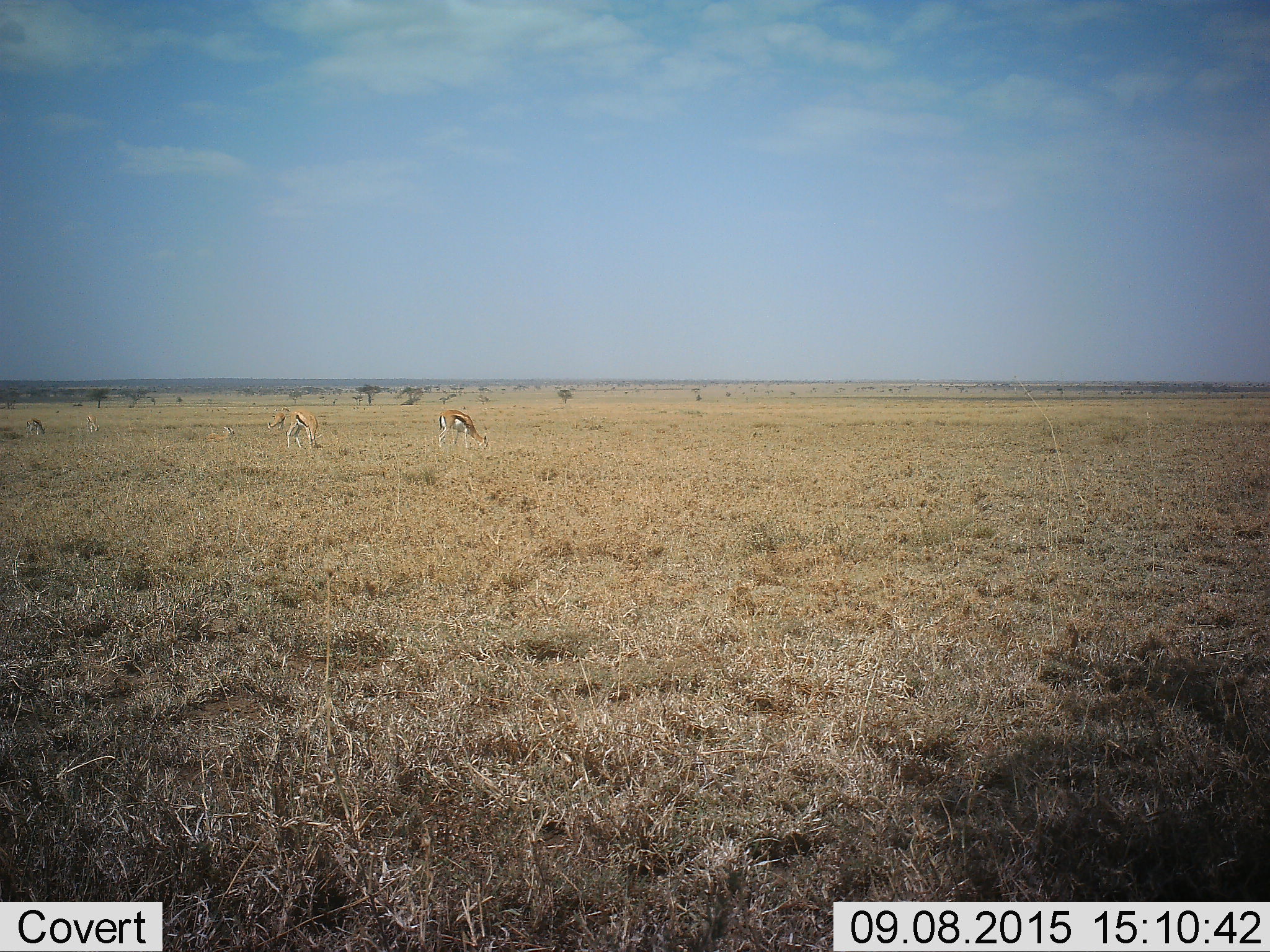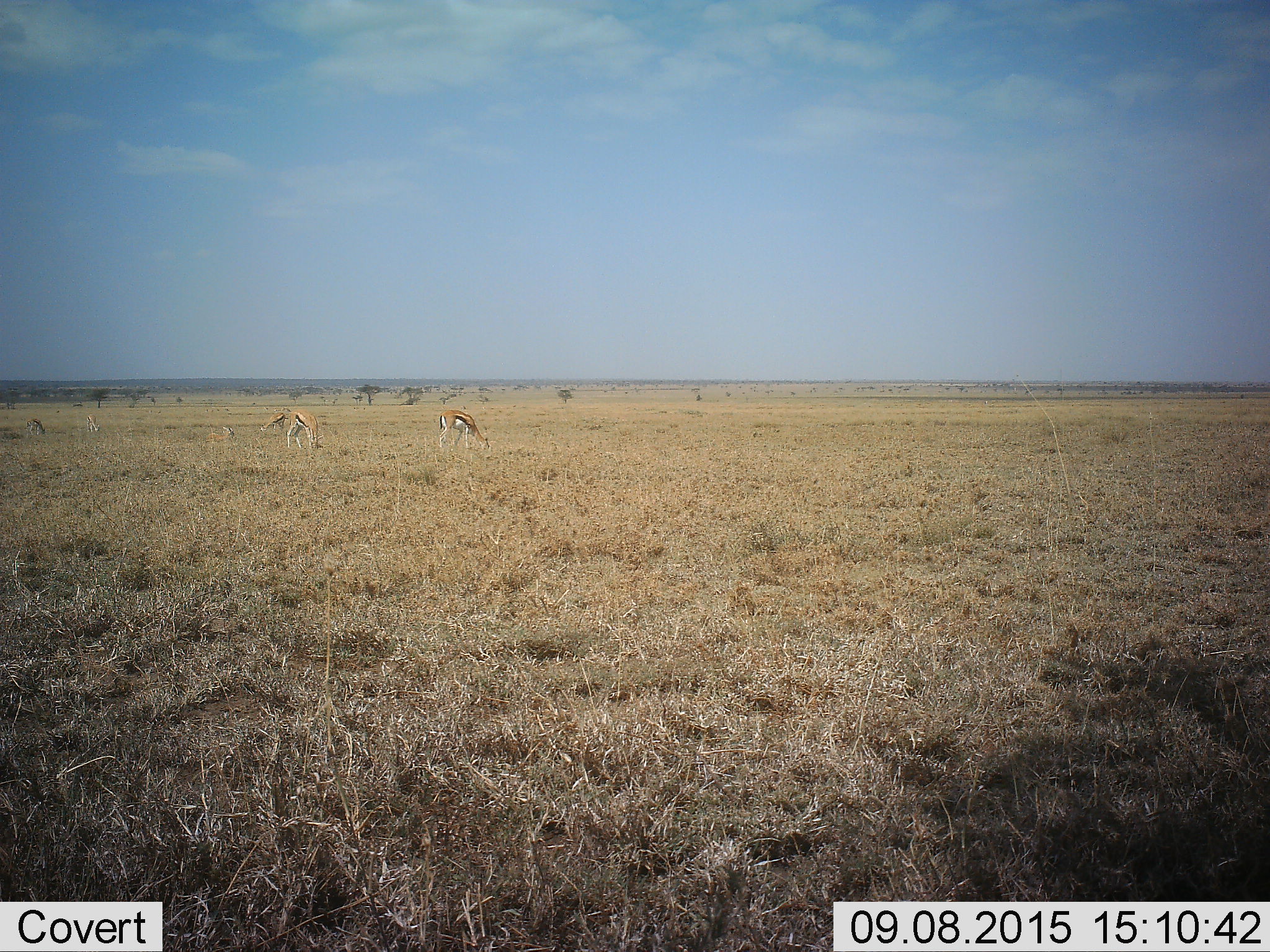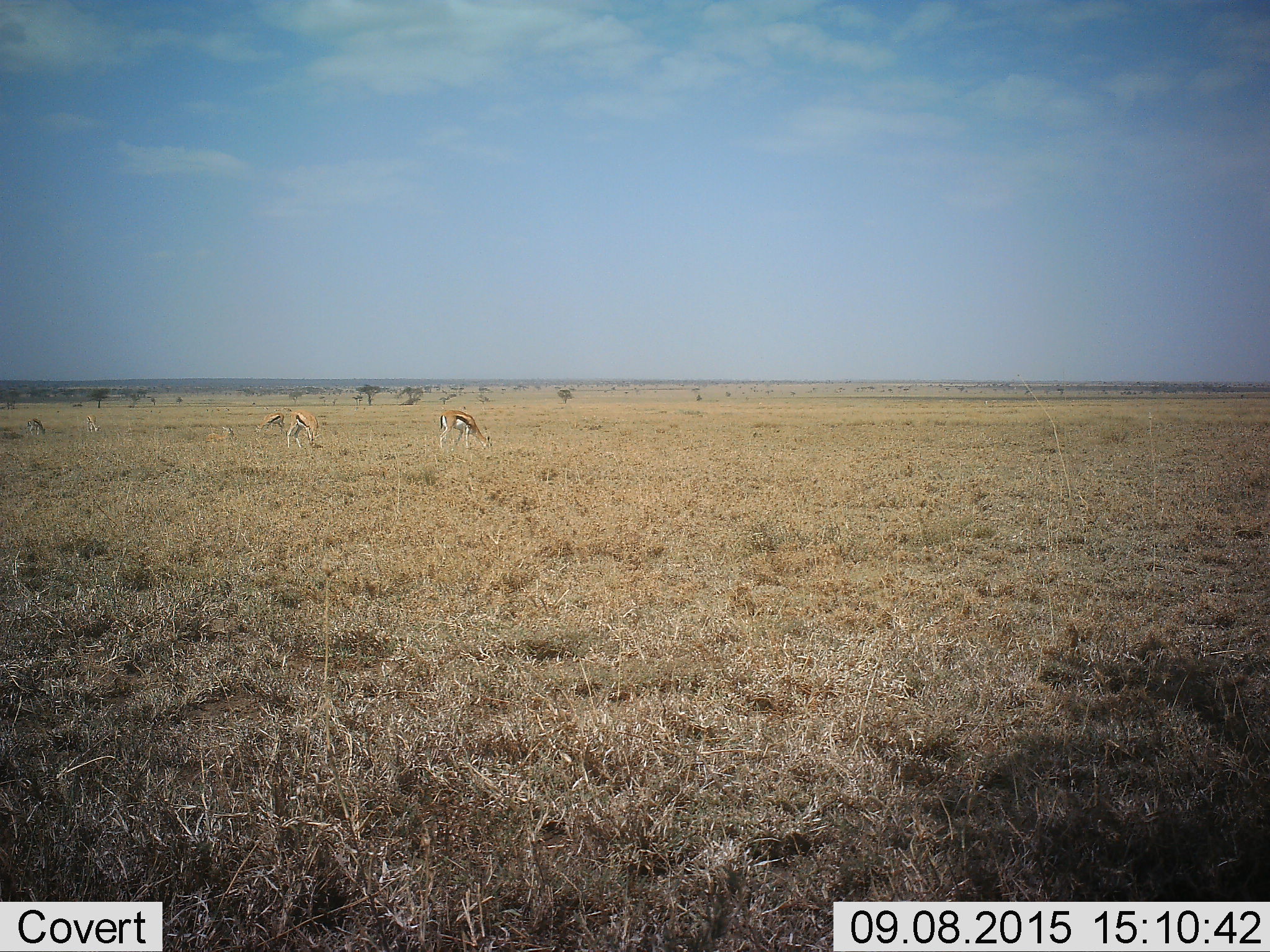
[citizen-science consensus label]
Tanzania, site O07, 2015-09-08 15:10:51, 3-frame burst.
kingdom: Animalia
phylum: Chordata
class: Mammalia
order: Artiodactyla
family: Bovidae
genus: Eudorcas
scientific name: Eudorcas thomsonii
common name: thomson's gazelle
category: gazellethomsons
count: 6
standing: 70%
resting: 50%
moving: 50%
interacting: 10%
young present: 20%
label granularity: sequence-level